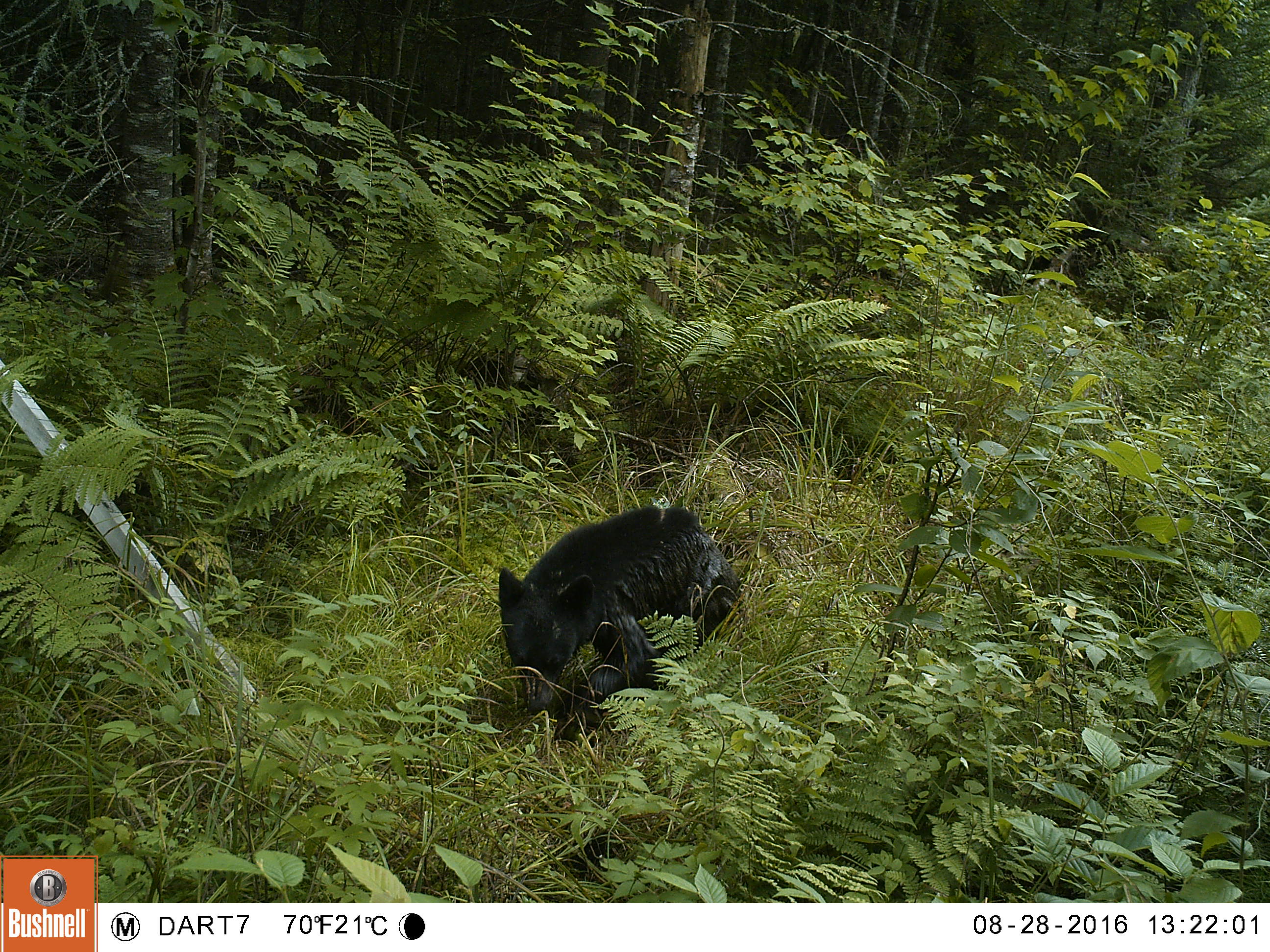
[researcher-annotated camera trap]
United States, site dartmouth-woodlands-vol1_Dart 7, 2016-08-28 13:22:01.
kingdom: Animalia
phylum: Chordata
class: Mammalia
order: Carnivora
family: Ursidae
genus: Ursus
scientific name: Ursus americanus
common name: black bear